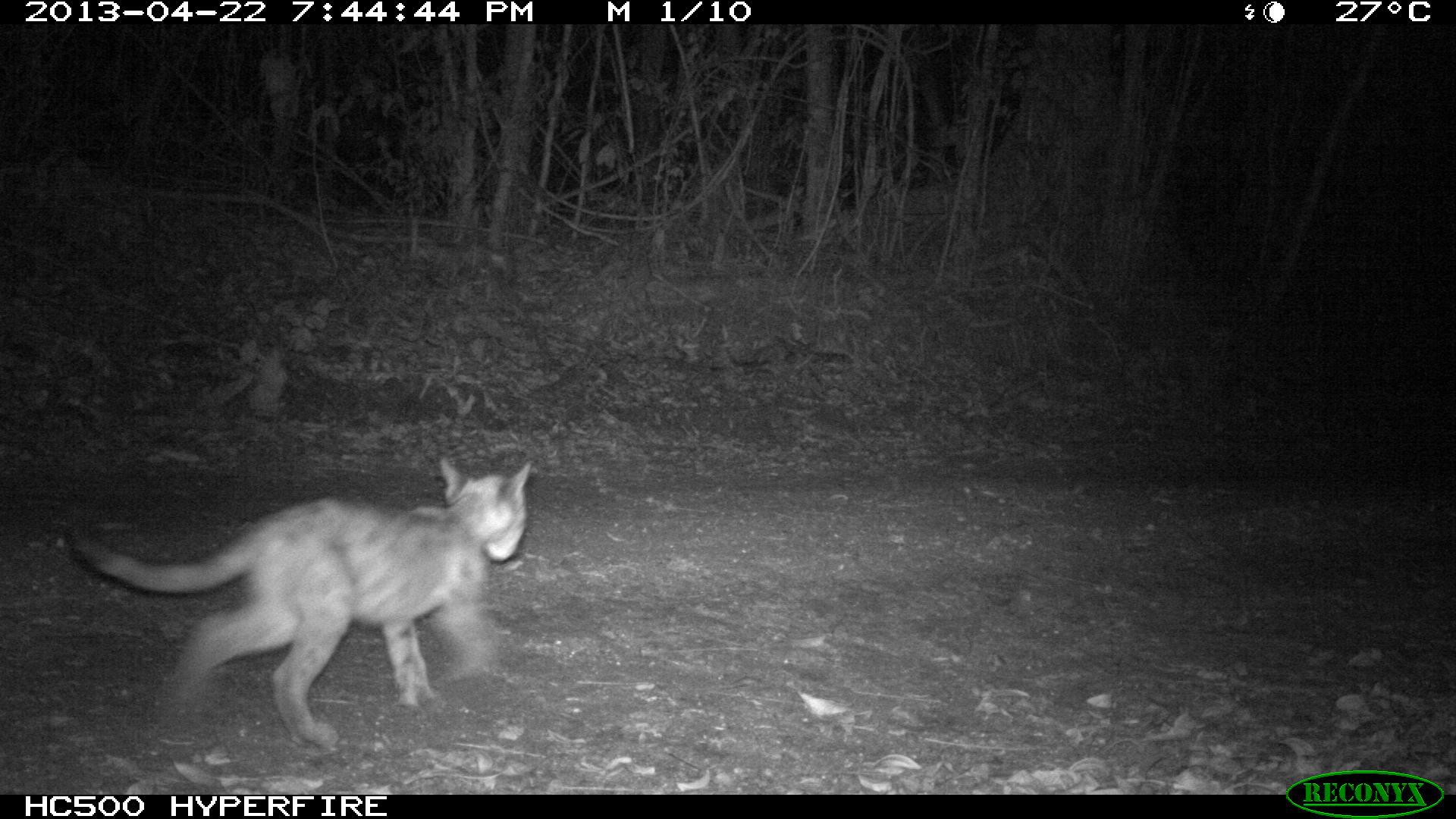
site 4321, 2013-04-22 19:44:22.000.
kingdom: Animalia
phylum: Chordata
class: Mammalia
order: Carnivora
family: Felidae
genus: Puma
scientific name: Puma concolor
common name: mountain lion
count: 3